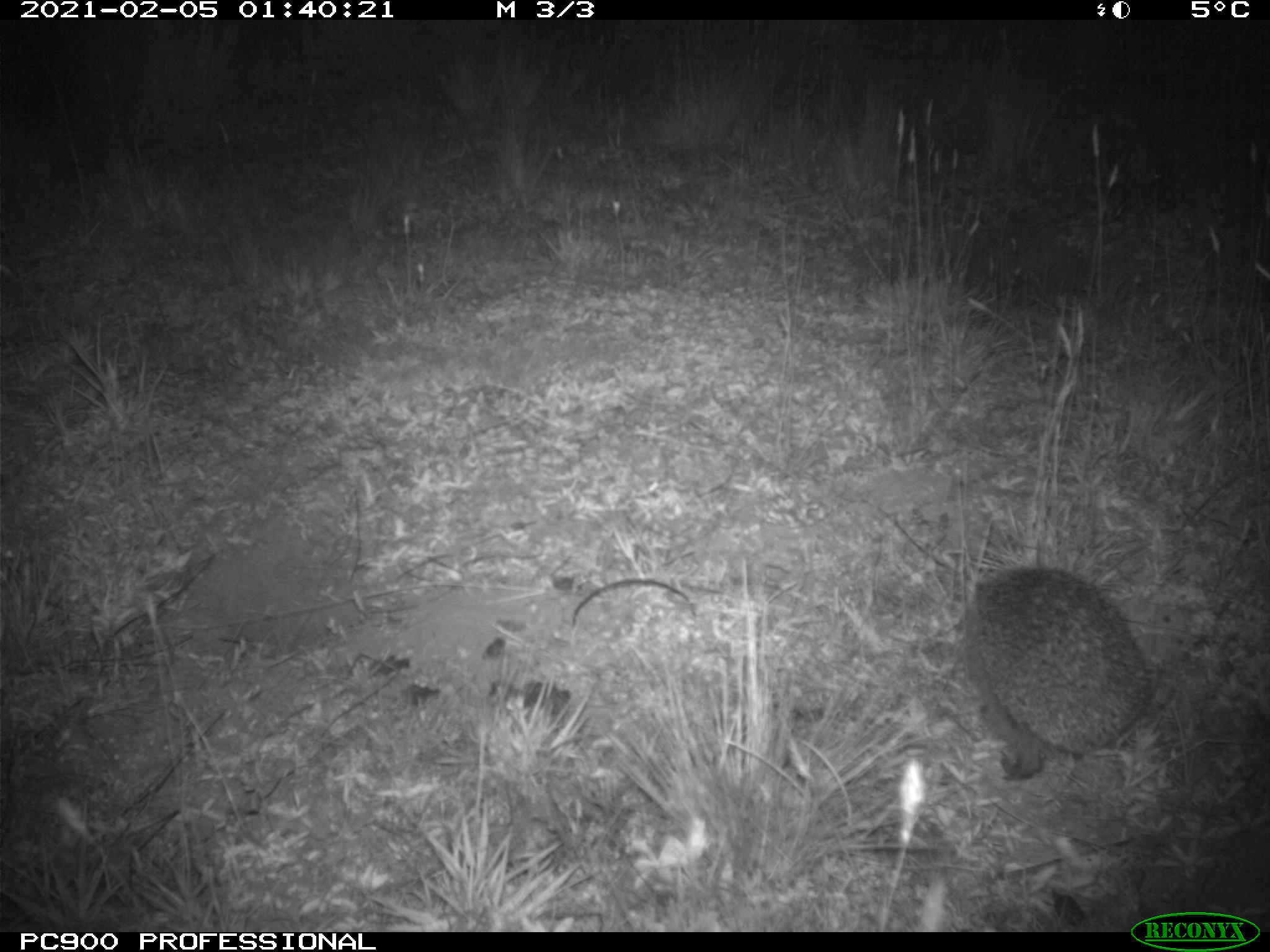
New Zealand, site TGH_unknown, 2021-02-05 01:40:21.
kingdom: Animalia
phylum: Chordata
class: Mammalia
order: Eulipotyphla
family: Erinaceidae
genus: Erinaceus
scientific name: Erinaceus europaeus europaeus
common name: european hedgehog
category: hedgehog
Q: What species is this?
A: Hedgehog (european hedgehog) (Erinaceus europaeus europaeus).